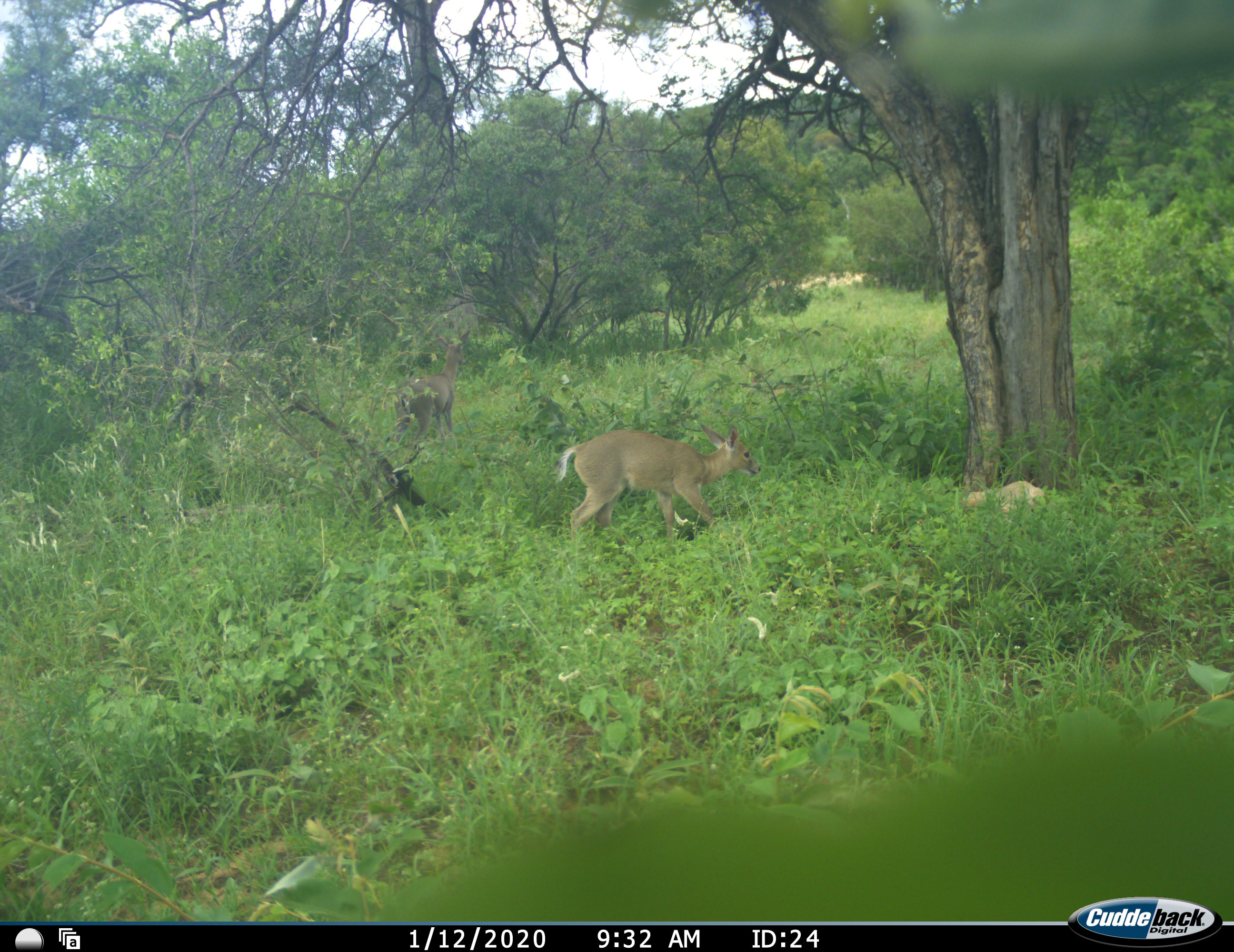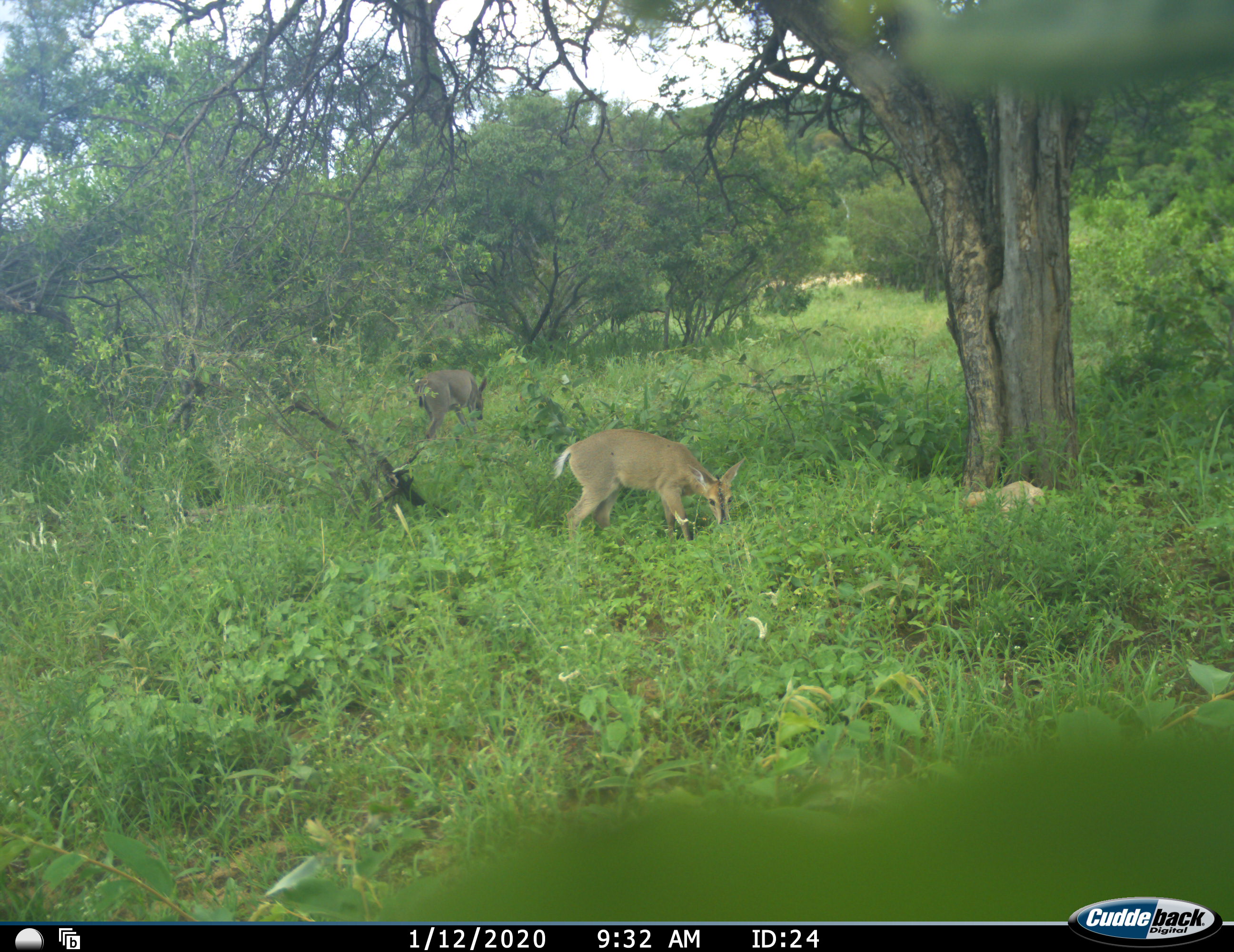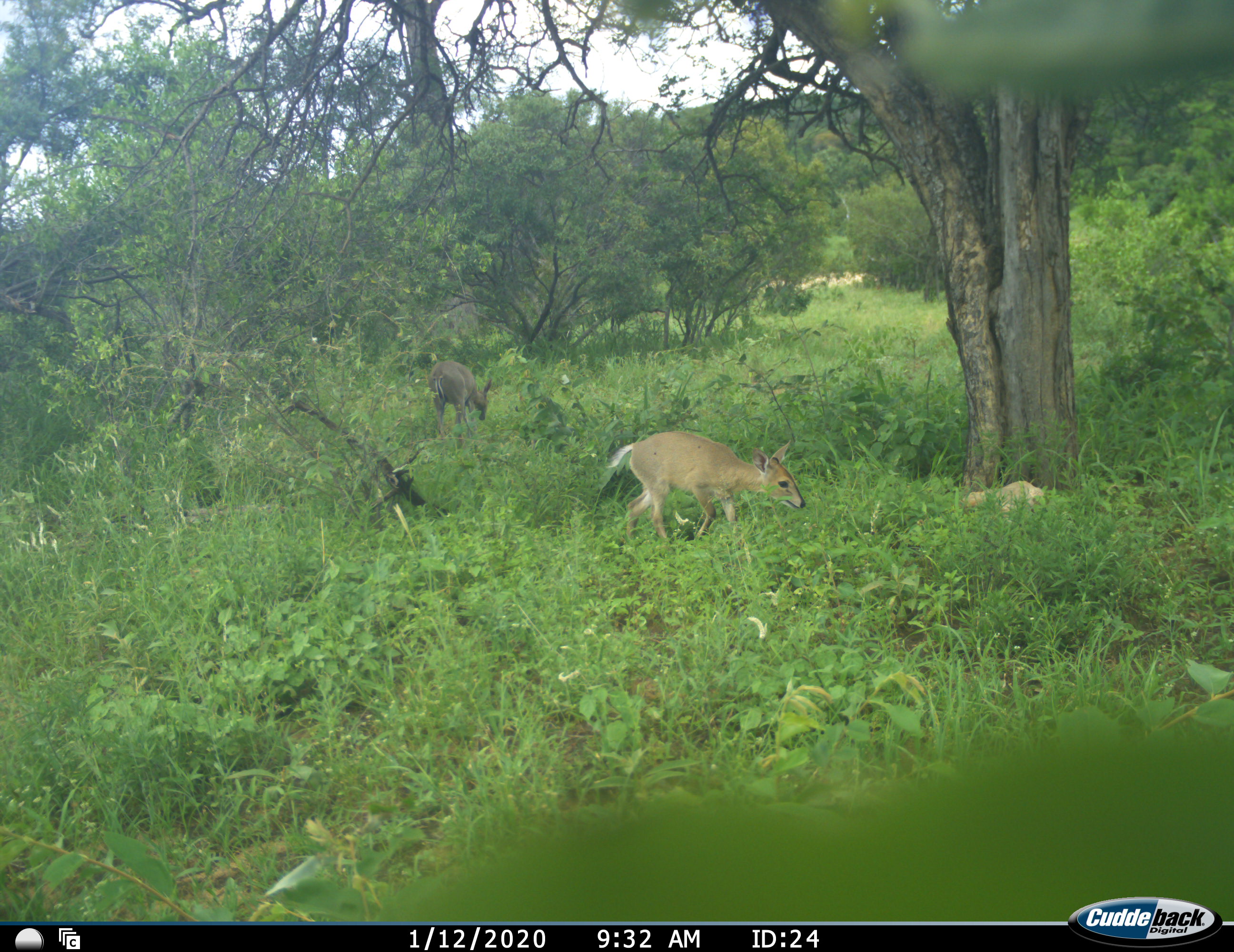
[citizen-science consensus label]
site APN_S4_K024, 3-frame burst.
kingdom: Animalia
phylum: Chordata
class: Mammalia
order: Artiodactyla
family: Bovidae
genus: Sylvicapra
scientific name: Sylvicapra grimmia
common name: common duiker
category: duikercommongrey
Duikercommongrey (common duiker) (Sylvicapra grimmia), count 2. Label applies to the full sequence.